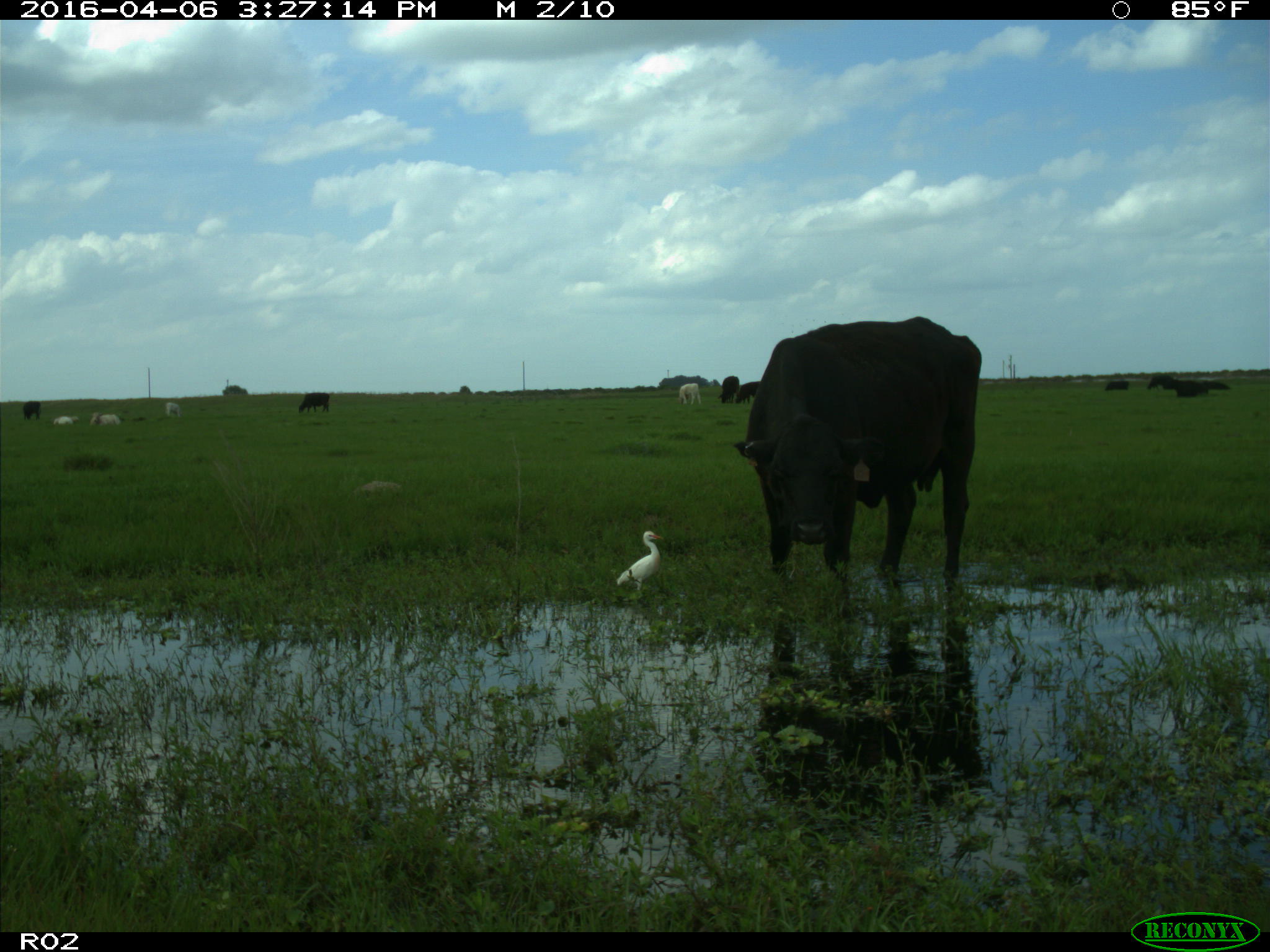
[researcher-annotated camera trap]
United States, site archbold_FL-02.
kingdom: Animalia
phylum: Chordata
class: Mammalia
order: Artiodactyla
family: Bovidae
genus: Bos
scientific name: Bos taurus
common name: domestic cow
Bos taurus (domestic cow).